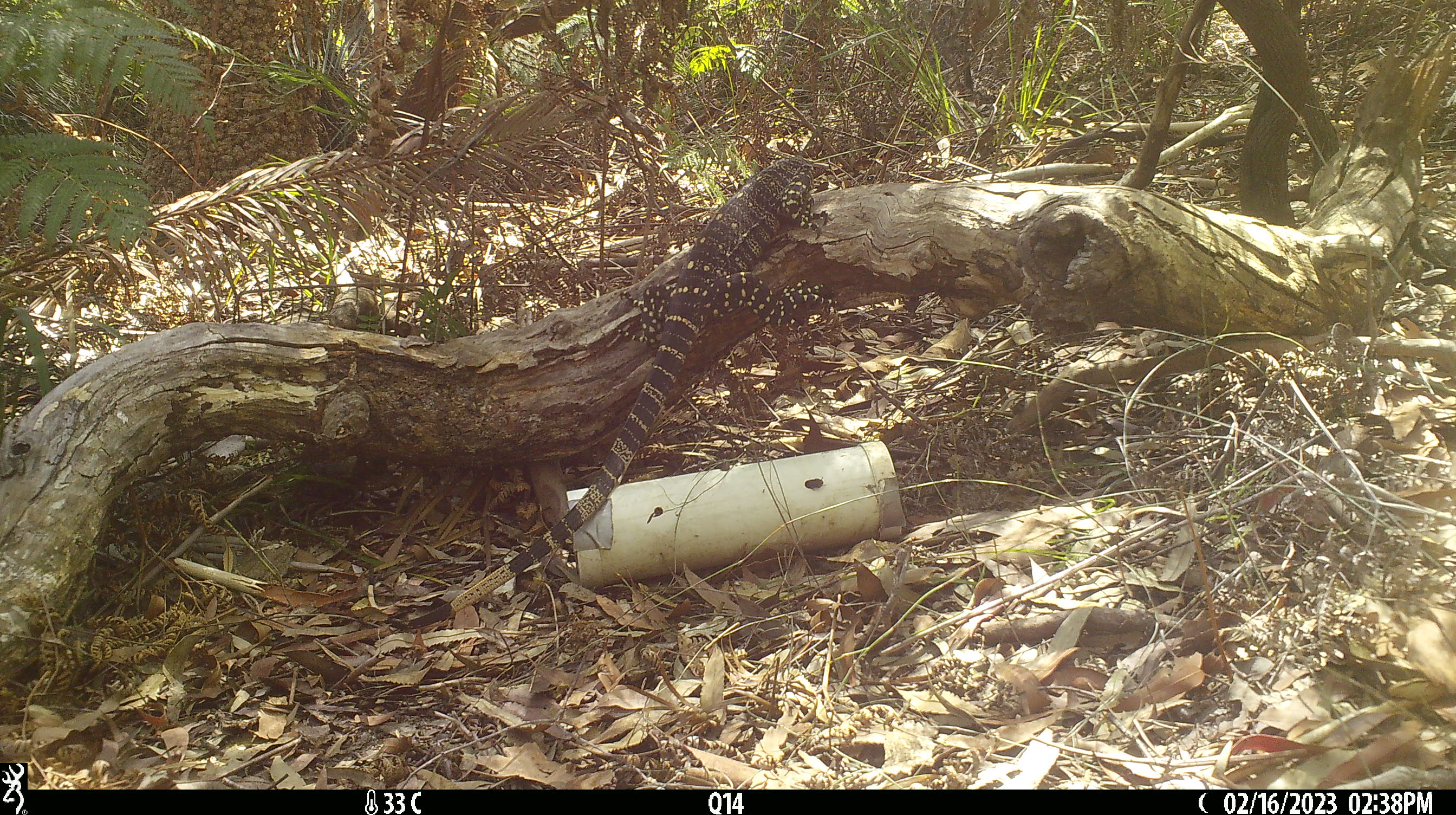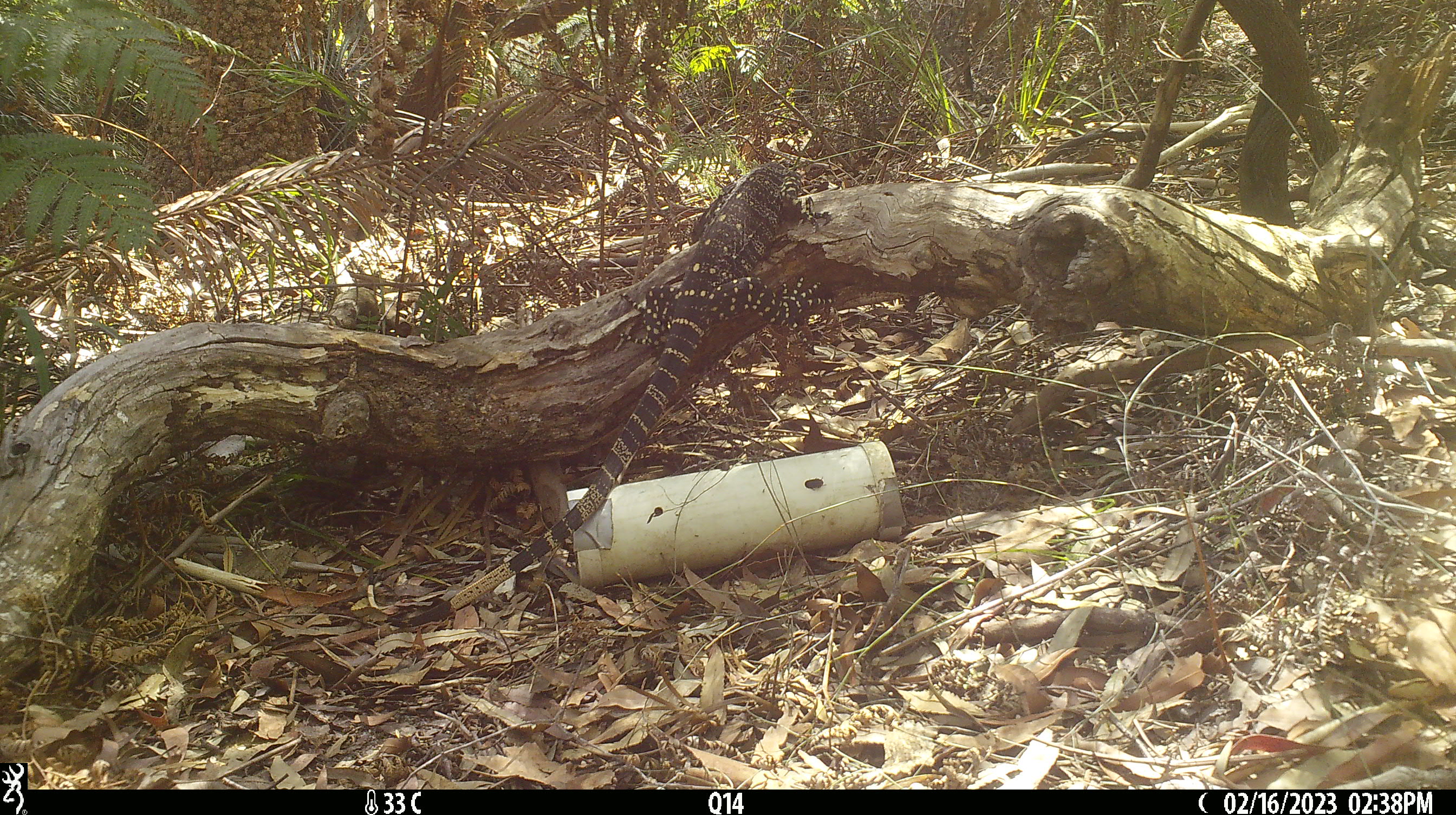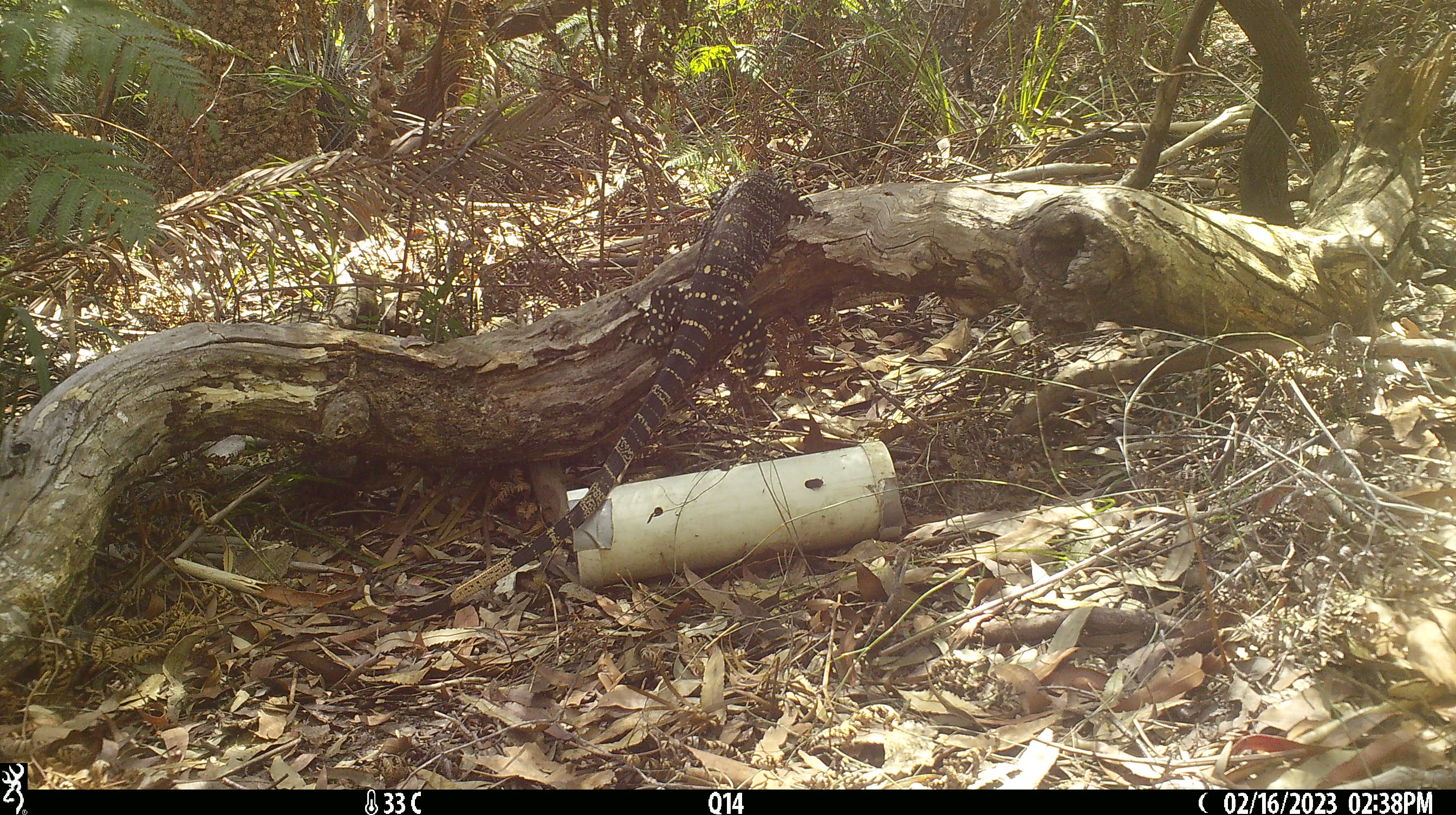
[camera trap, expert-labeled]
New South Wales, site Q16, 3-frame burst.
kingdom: Animalia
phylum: Chordata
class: Reptilia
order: Squamata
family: Varanidae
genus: Varanus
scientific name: Varanus varius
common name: lace monitor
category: goanna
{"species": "goanna (lace monitor) (Varanus varius)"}